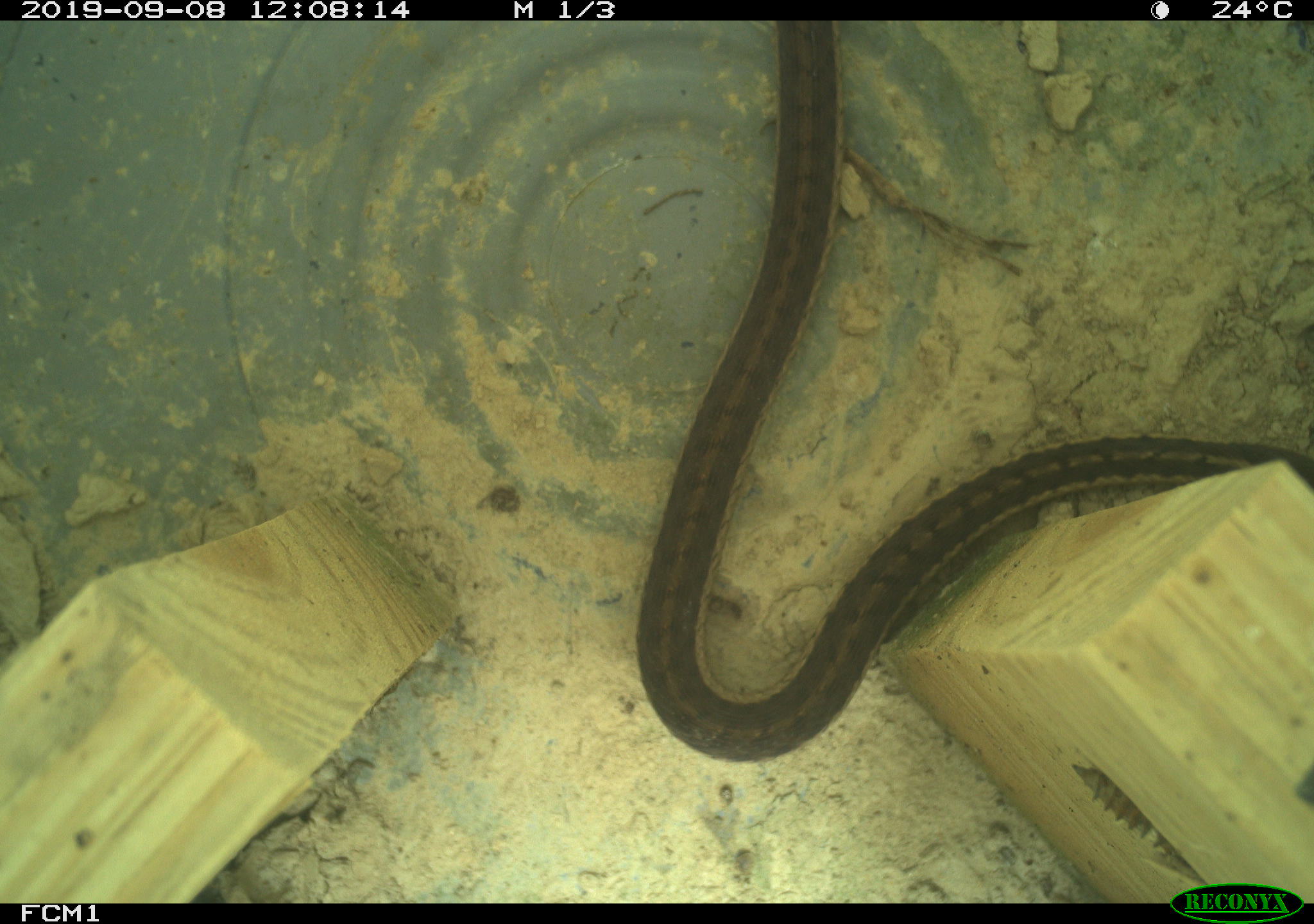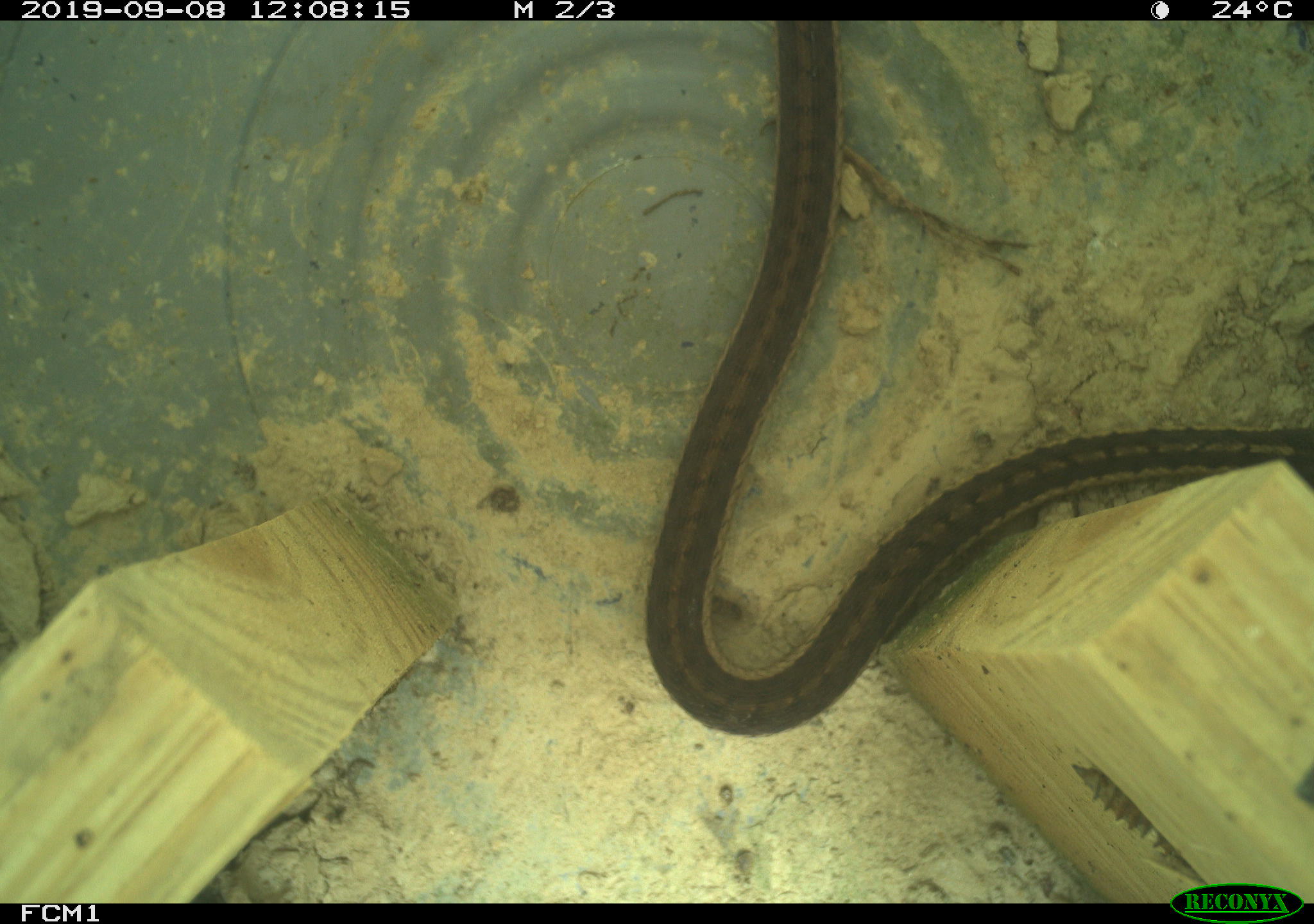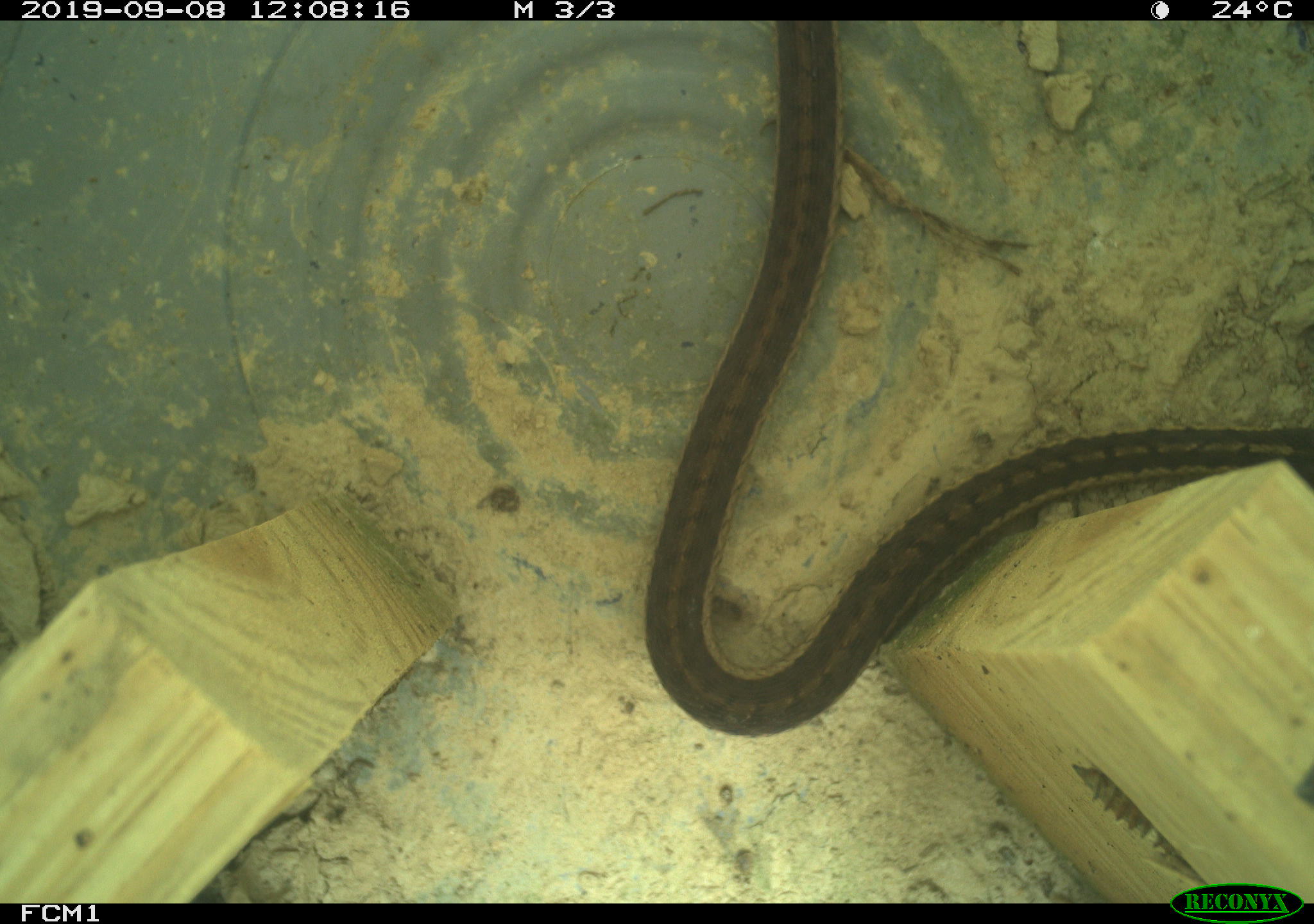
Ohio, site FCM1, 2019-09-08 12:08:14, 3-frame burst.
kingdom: Animalia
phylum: Chordata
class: Reptilia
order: Squamata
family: Colubridae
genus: Thamnophis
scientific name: Thamnophis sirtalis sirtalis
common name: eastern gartersnake